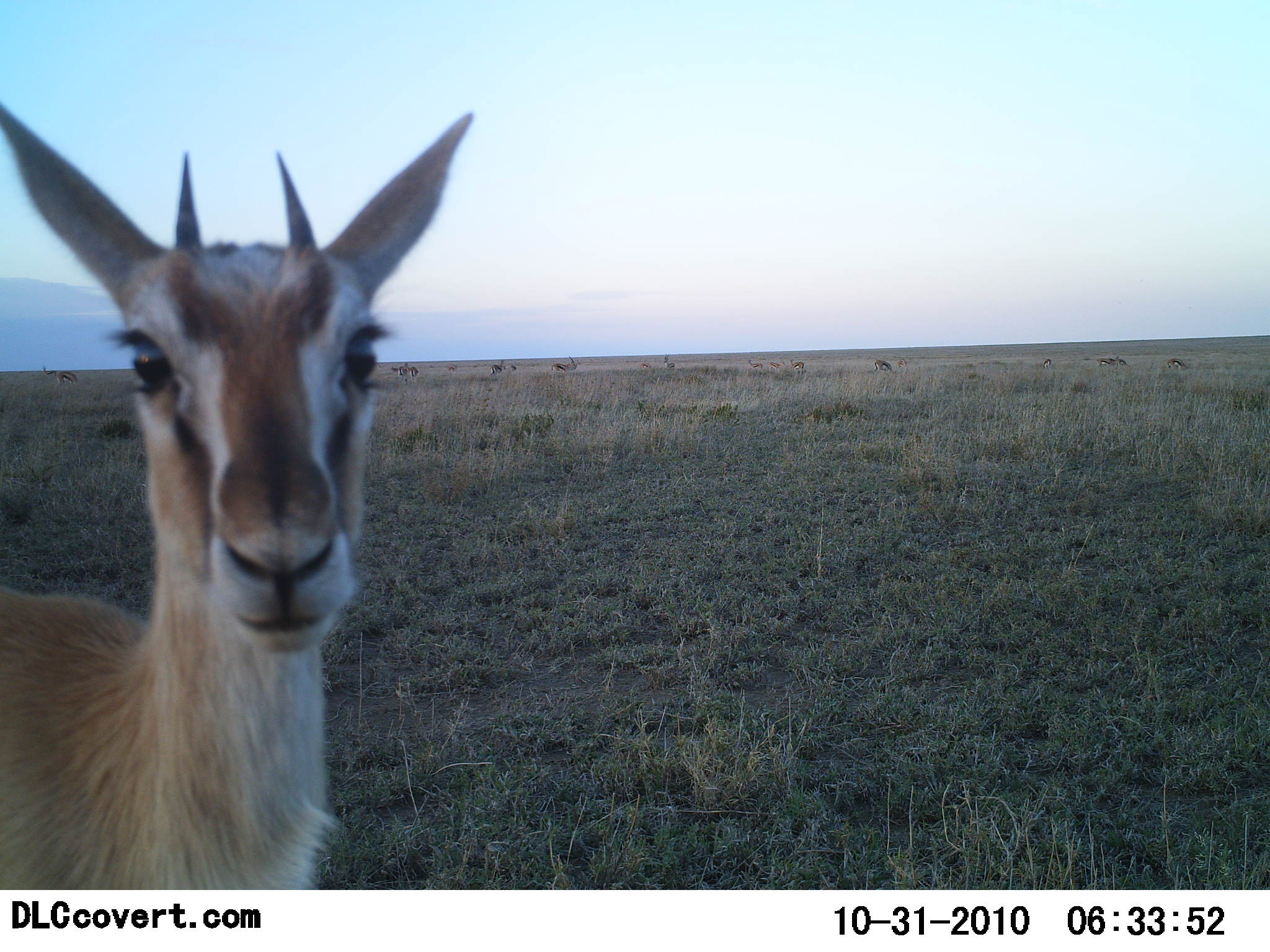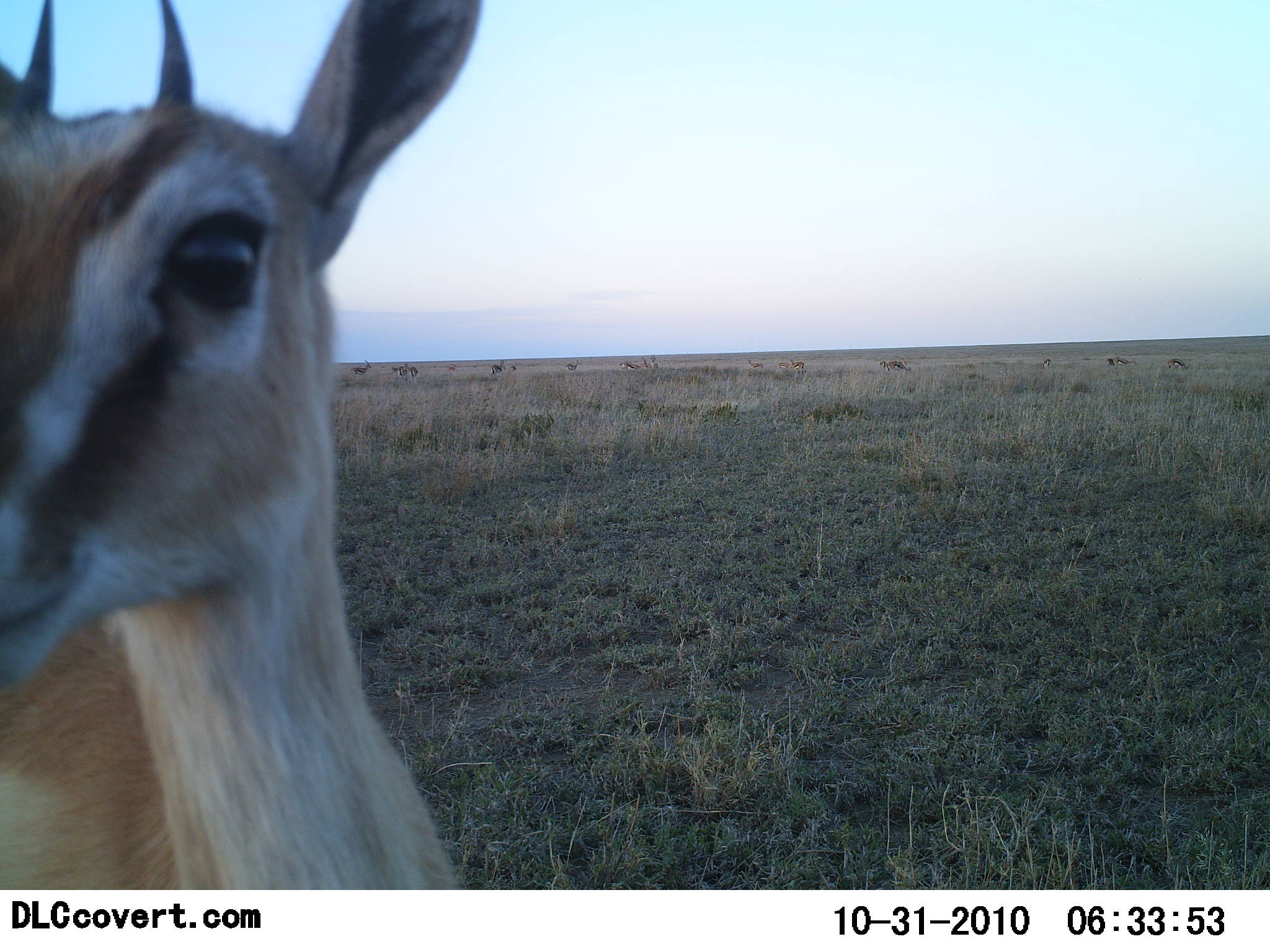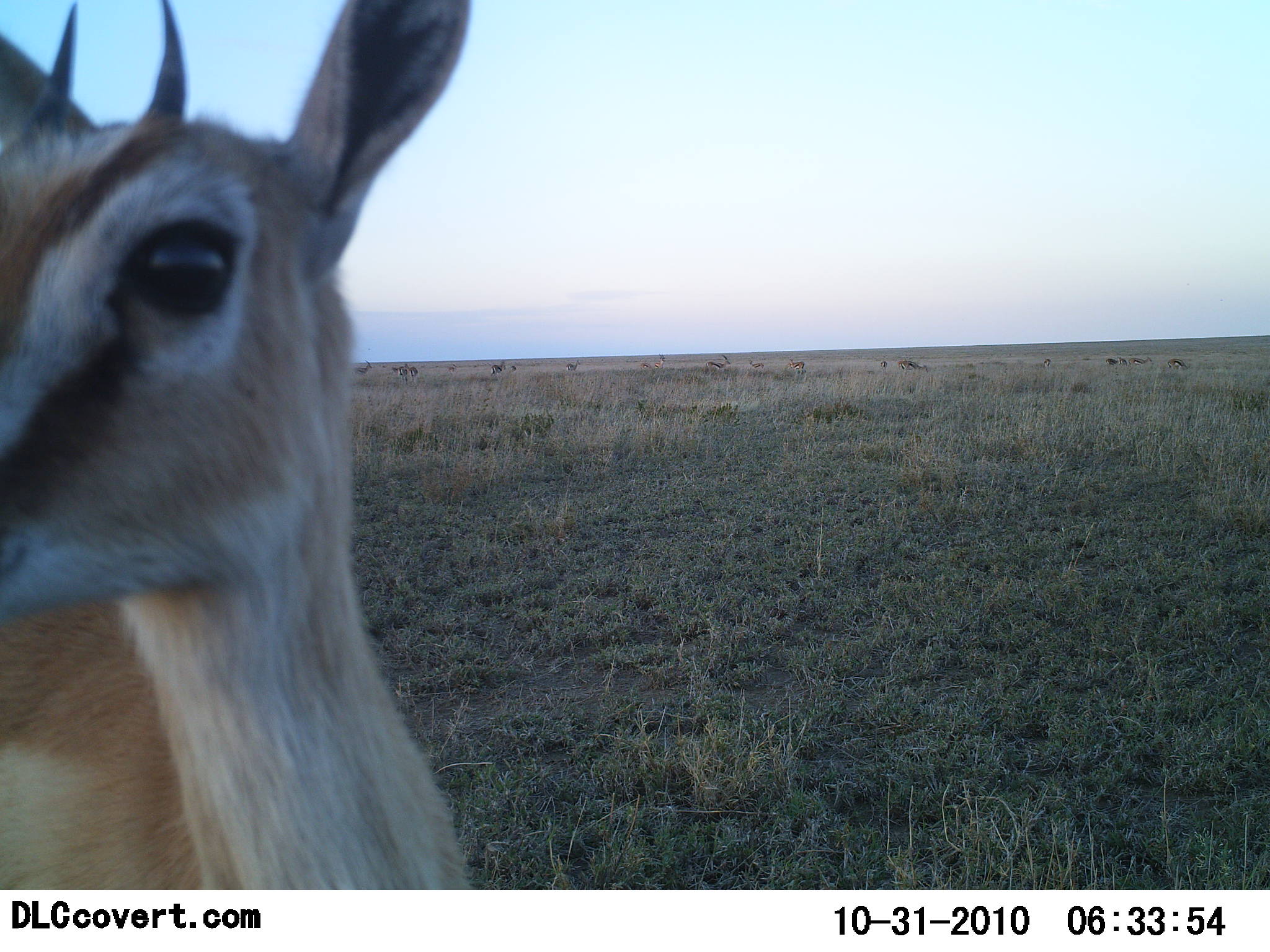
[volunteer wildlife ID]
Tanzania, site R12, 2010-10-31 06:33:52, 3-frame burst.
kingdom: Animalia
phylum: Chordata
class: Mammalia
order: Artiodactyla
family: Bovidae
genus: Eudorcas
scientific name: Eudorcas thomsonii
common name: thomson's gazelle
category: gazellethomsons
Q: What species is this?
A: Gazellethomsons (thomson's gazelle) (Eudorcas thomsonii).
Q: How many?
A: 1.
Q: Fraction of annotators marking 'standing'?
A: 93%.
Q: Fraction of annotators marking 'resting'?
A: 0%.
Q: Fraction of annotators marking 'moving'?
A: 13%.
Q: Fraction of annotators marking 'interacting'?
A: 13%.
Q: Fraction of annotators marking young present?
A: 7%.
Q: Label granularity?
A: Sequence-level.